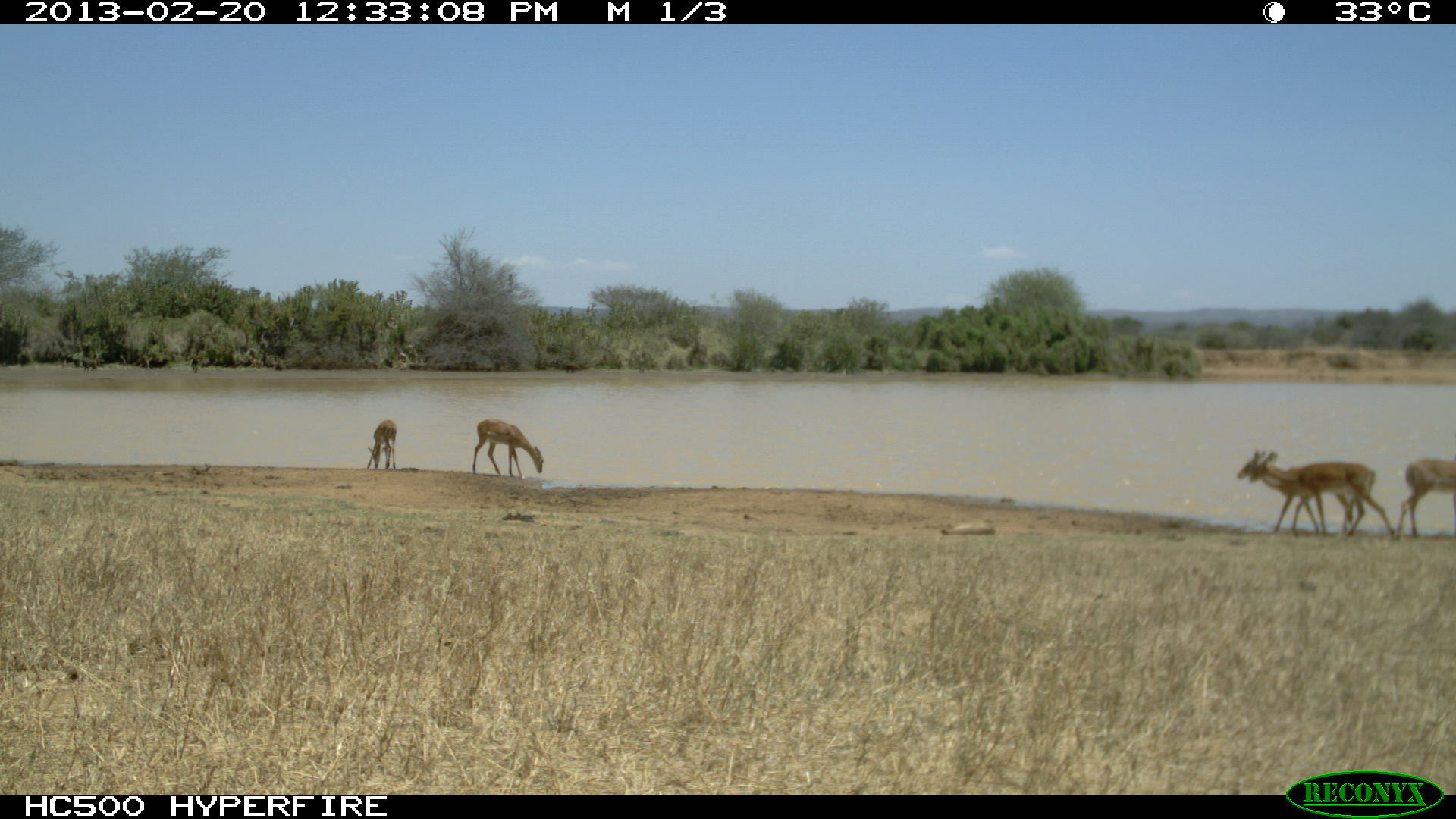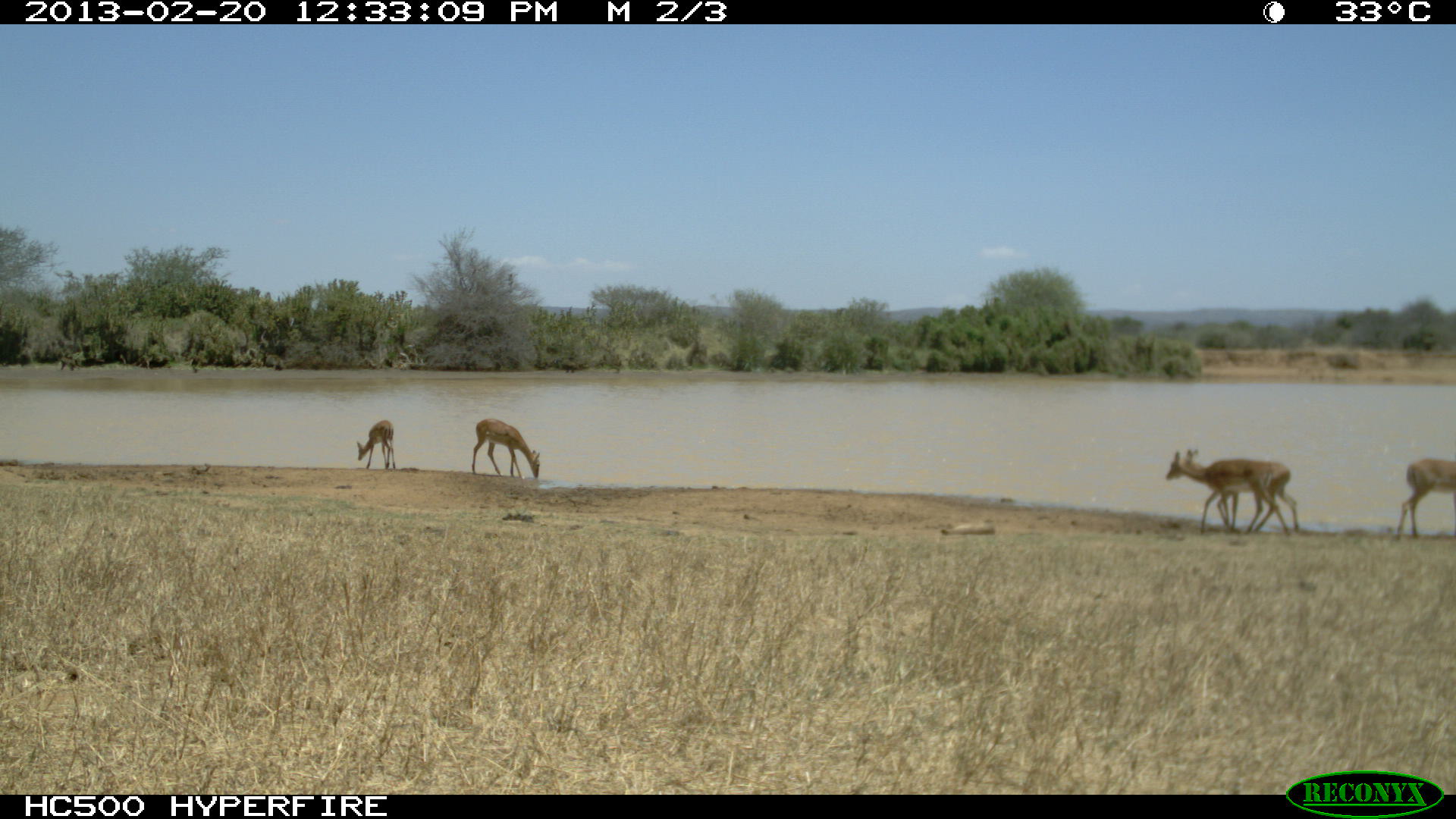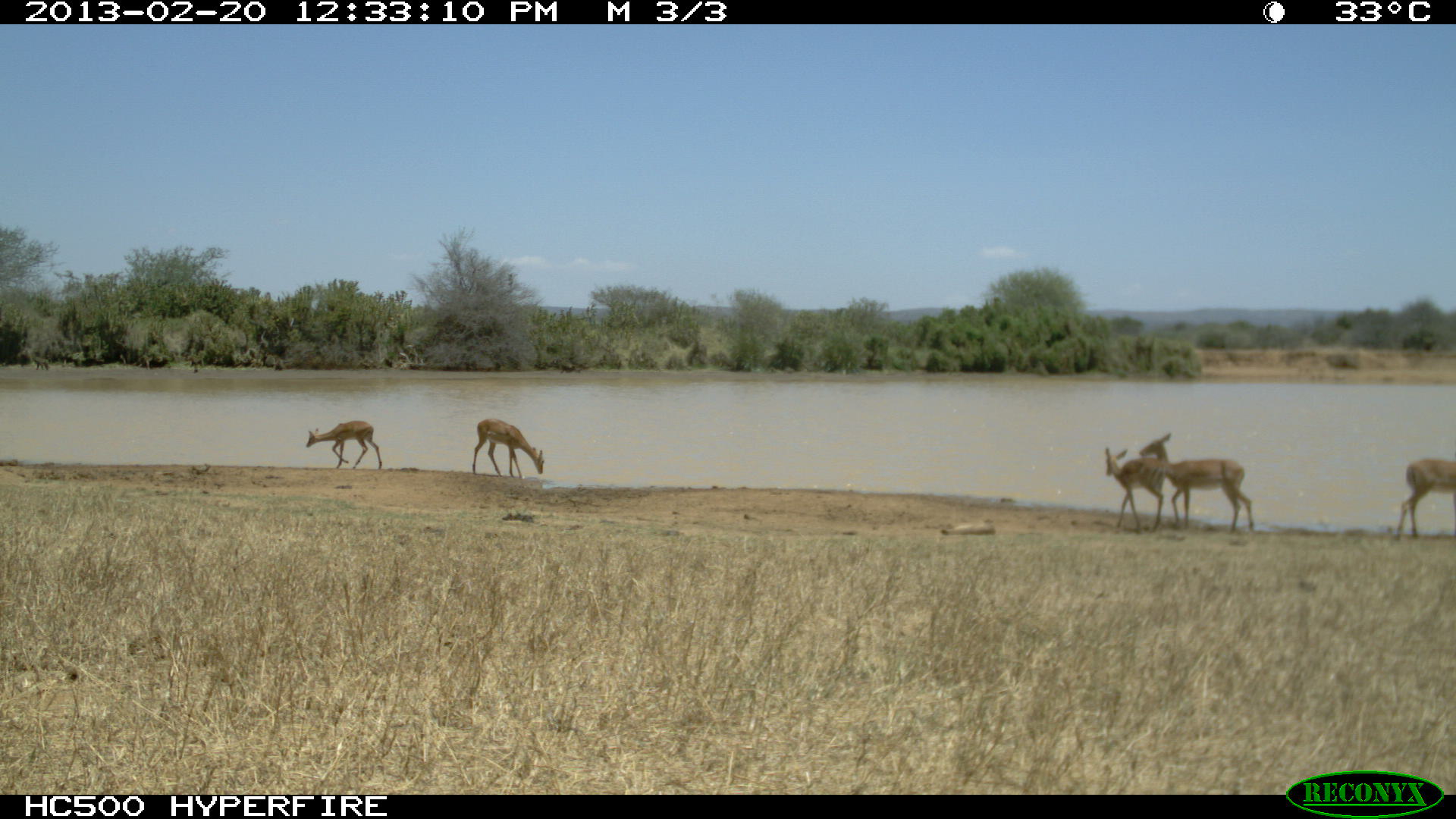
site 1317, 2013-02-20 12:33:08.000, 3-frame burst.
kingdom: Animalia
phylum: Chordata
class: Mammalia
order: Artiodactyla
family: Bovidae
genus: Aepyceros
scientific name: Aepyceros melampus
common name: impala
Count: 4.